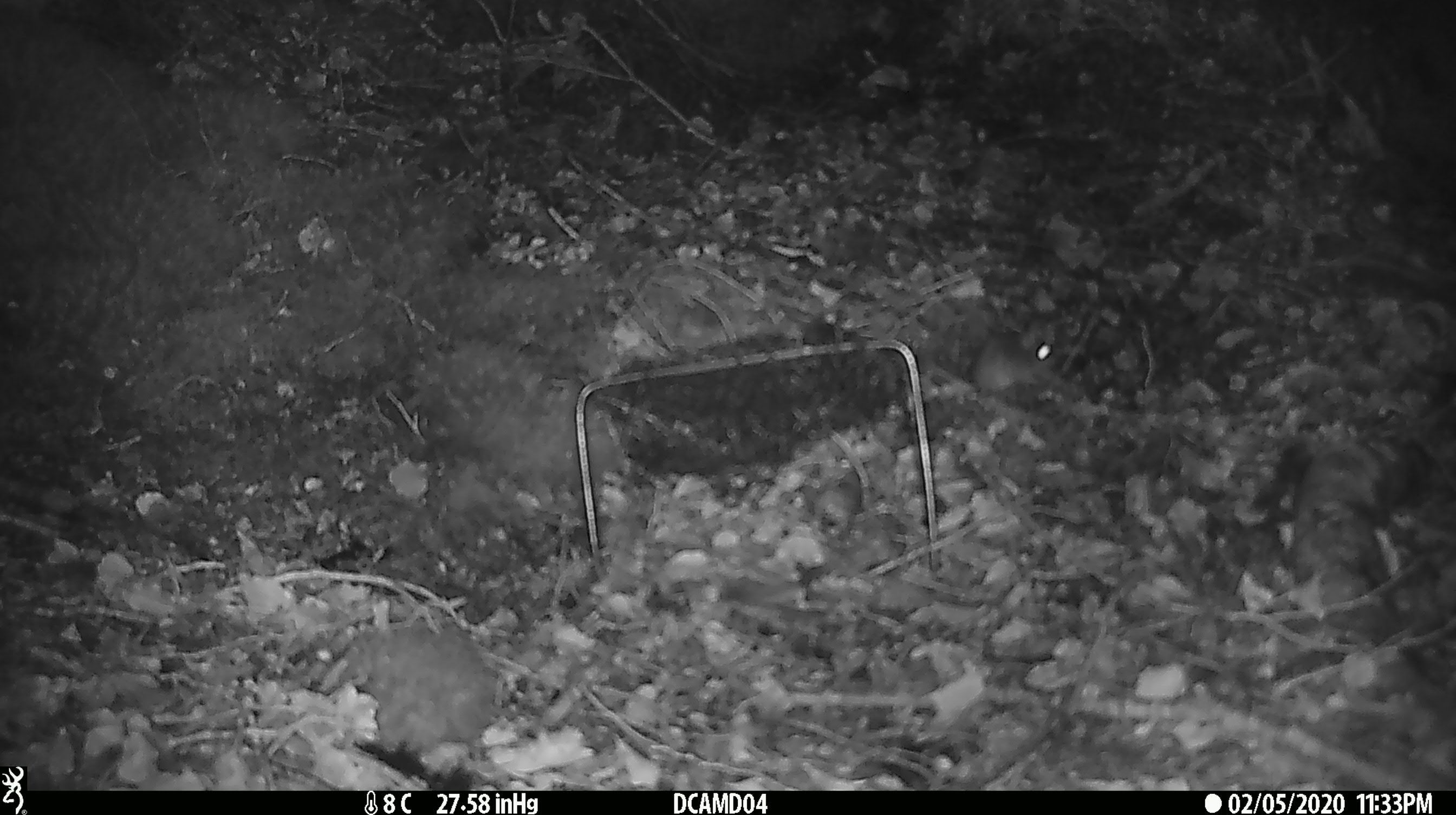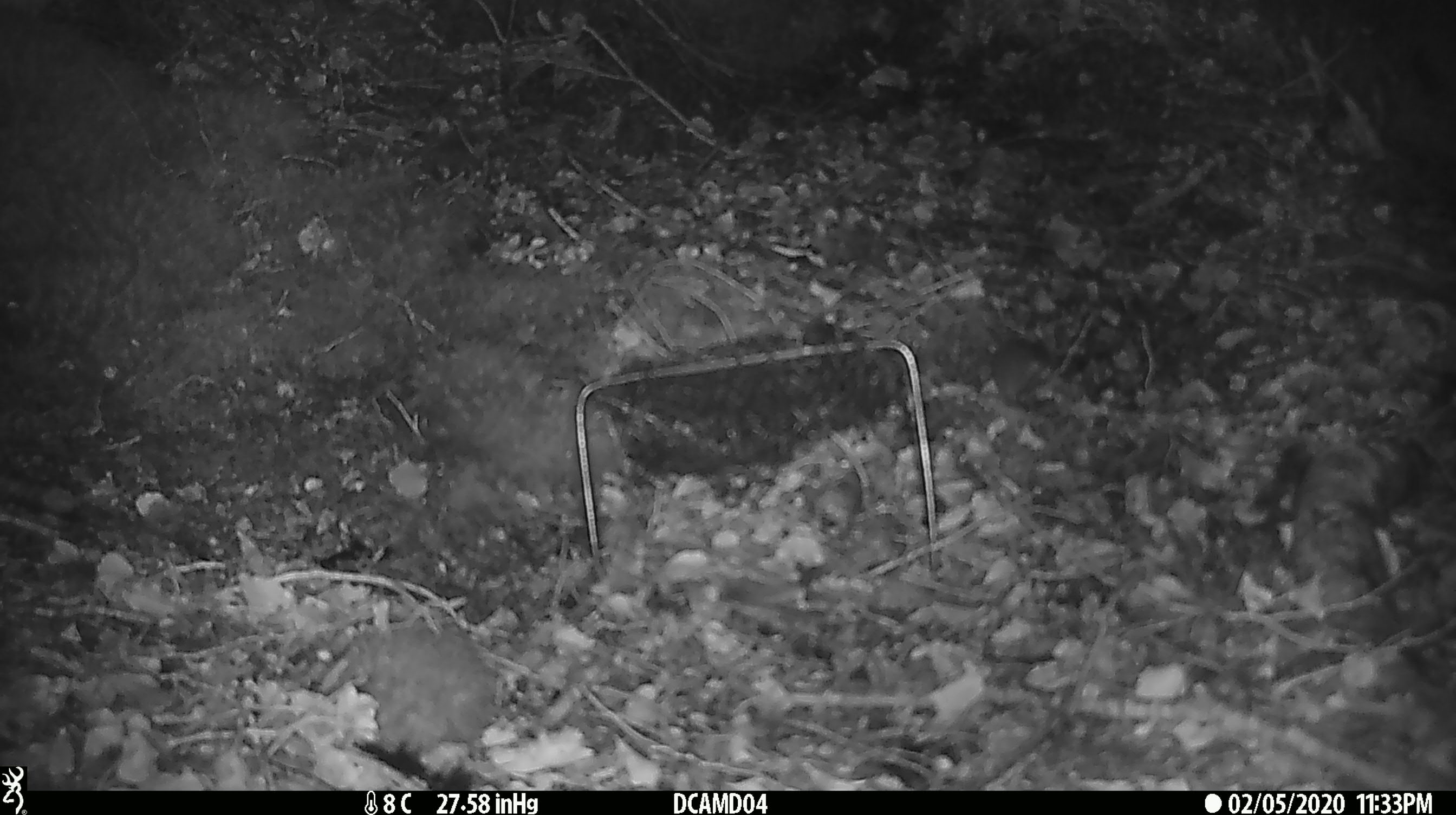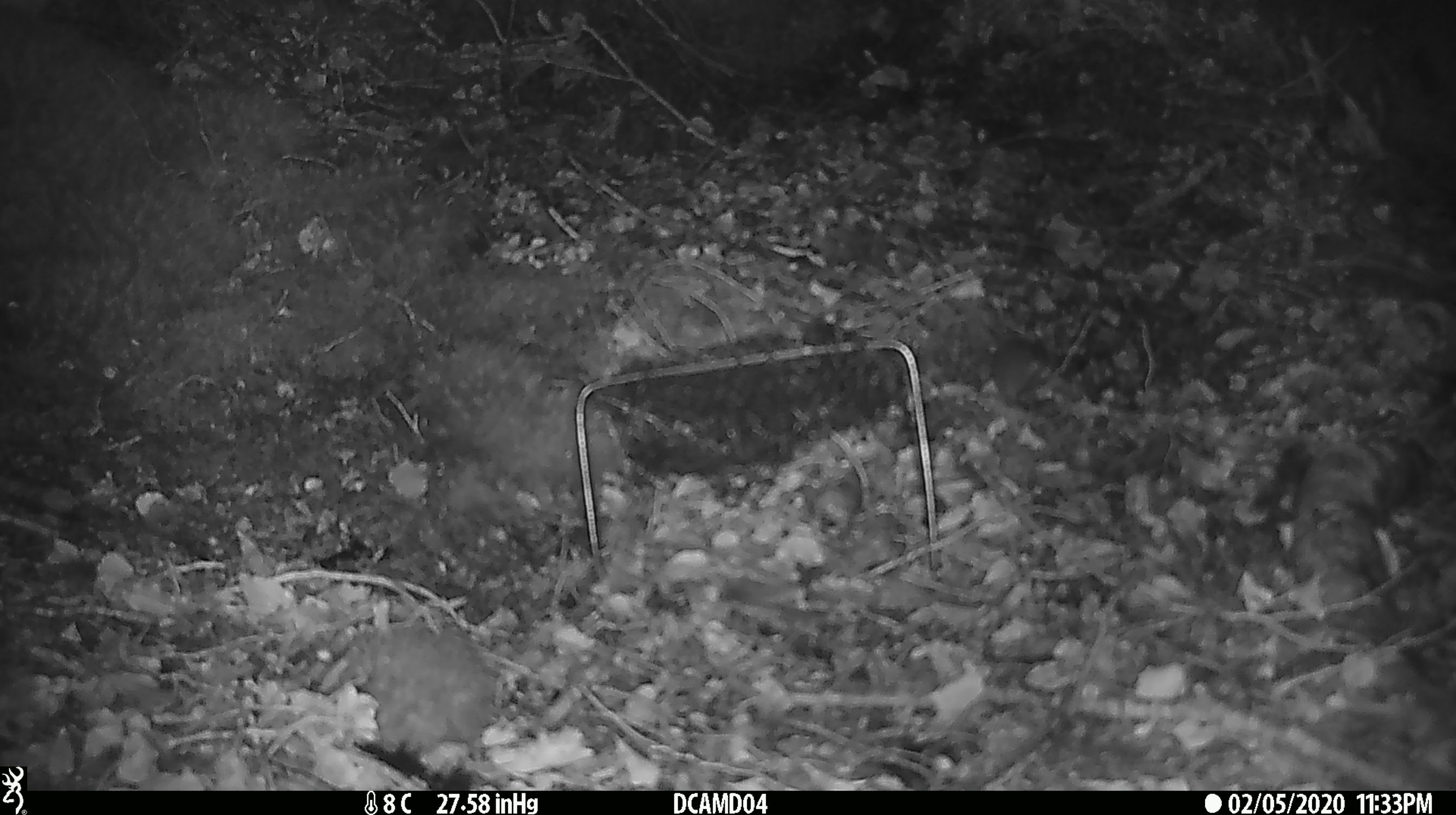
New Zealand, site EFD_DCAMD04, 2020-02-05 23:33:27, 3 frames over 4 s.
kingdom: Animalia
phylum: Chordata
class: Mammalia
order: Rodentia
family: Muridae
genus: Mus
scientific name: Mus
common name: mouse